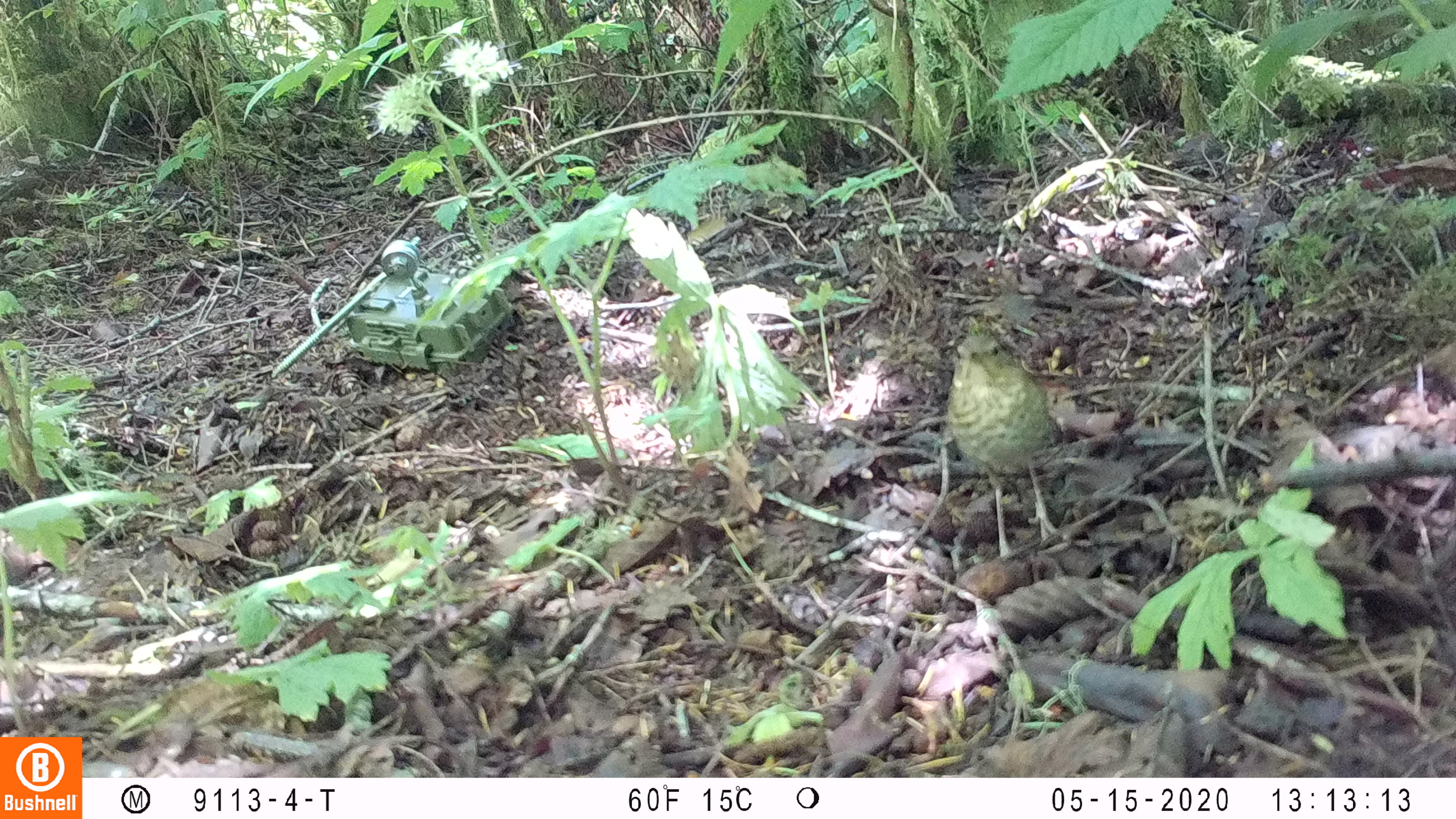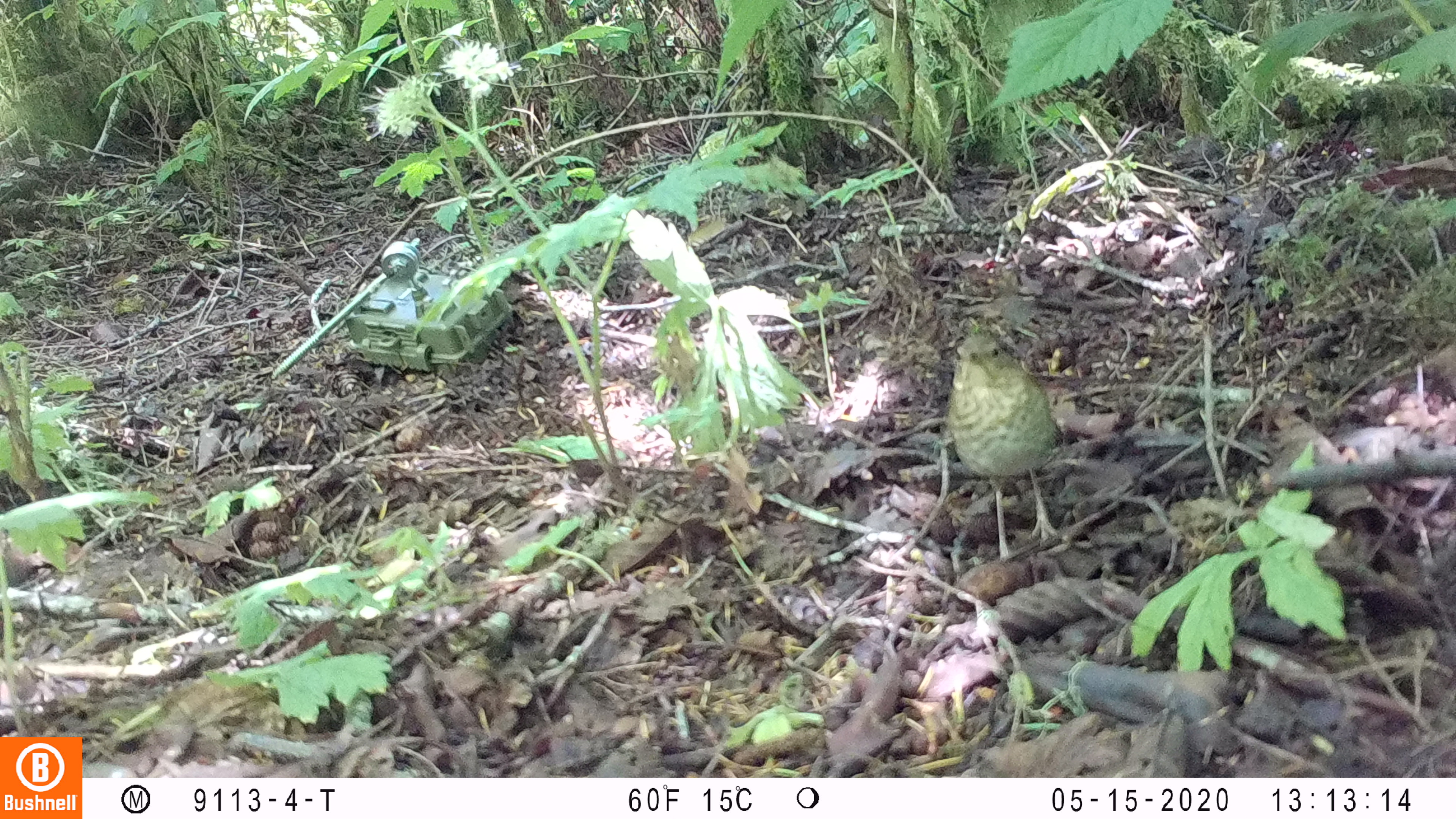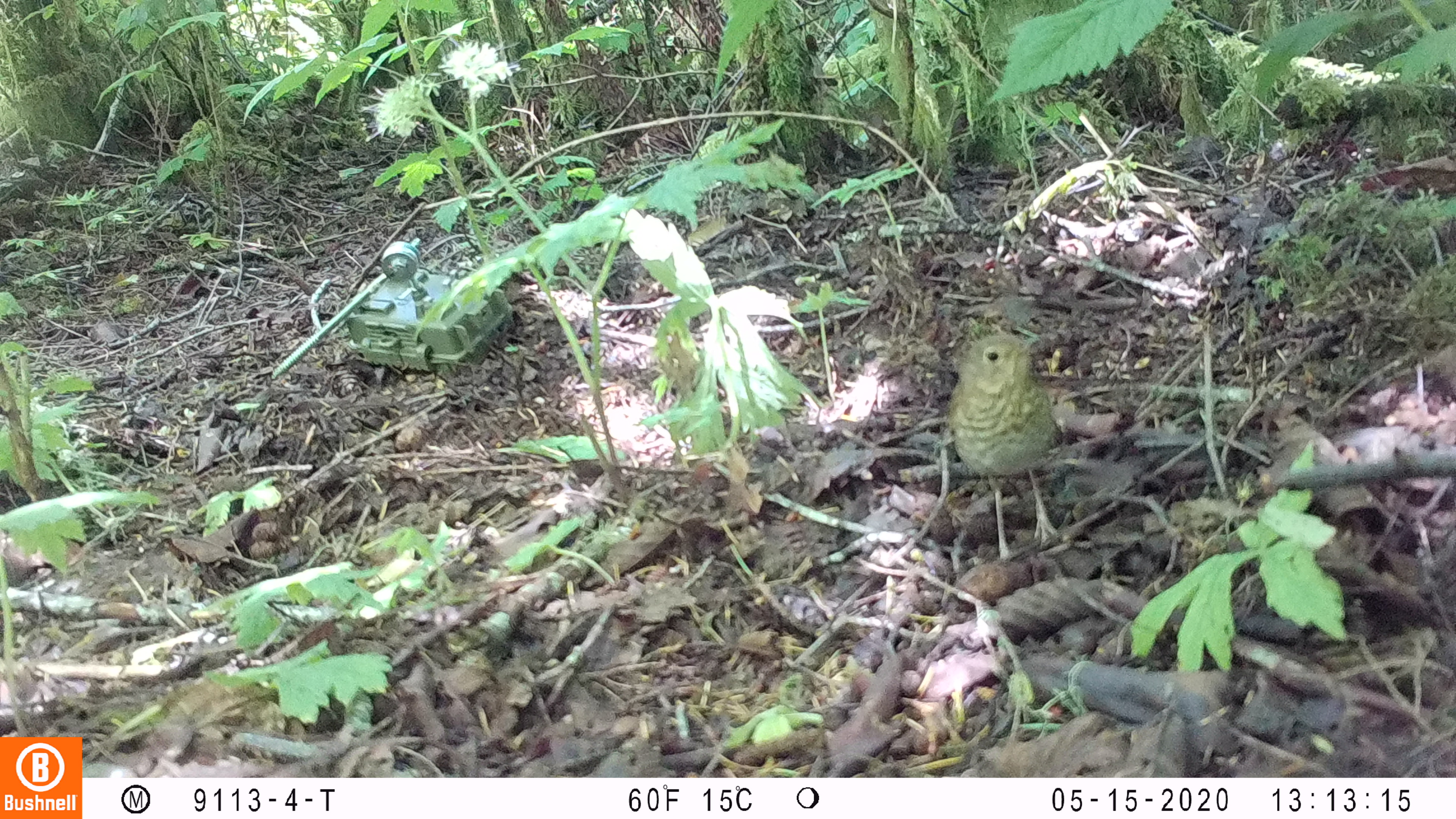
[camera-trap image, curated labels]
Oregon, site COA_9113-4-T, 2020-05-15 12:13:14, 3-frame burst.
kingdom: Animalia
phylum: Chordata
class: Aves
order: Passeriformes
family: Turdidae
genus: Catharus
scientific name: Catharus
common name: brown thrushes and nightingale-thrushes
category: catharus species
Catharus species (brown thrushes and nightingale-thrushes) (Catharus).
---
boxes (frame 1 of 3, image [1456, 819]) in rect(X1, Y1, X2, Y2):
catharus species: rect(945, 327, 1067, 537)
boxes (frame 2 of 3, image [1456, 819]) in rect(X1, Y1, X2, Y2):
catharus species: rect(946, 326, 1060, 544)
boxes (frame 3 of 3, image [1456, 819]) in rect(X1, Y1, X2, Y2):
catharus species: rect(942, 331, 1060, 544)